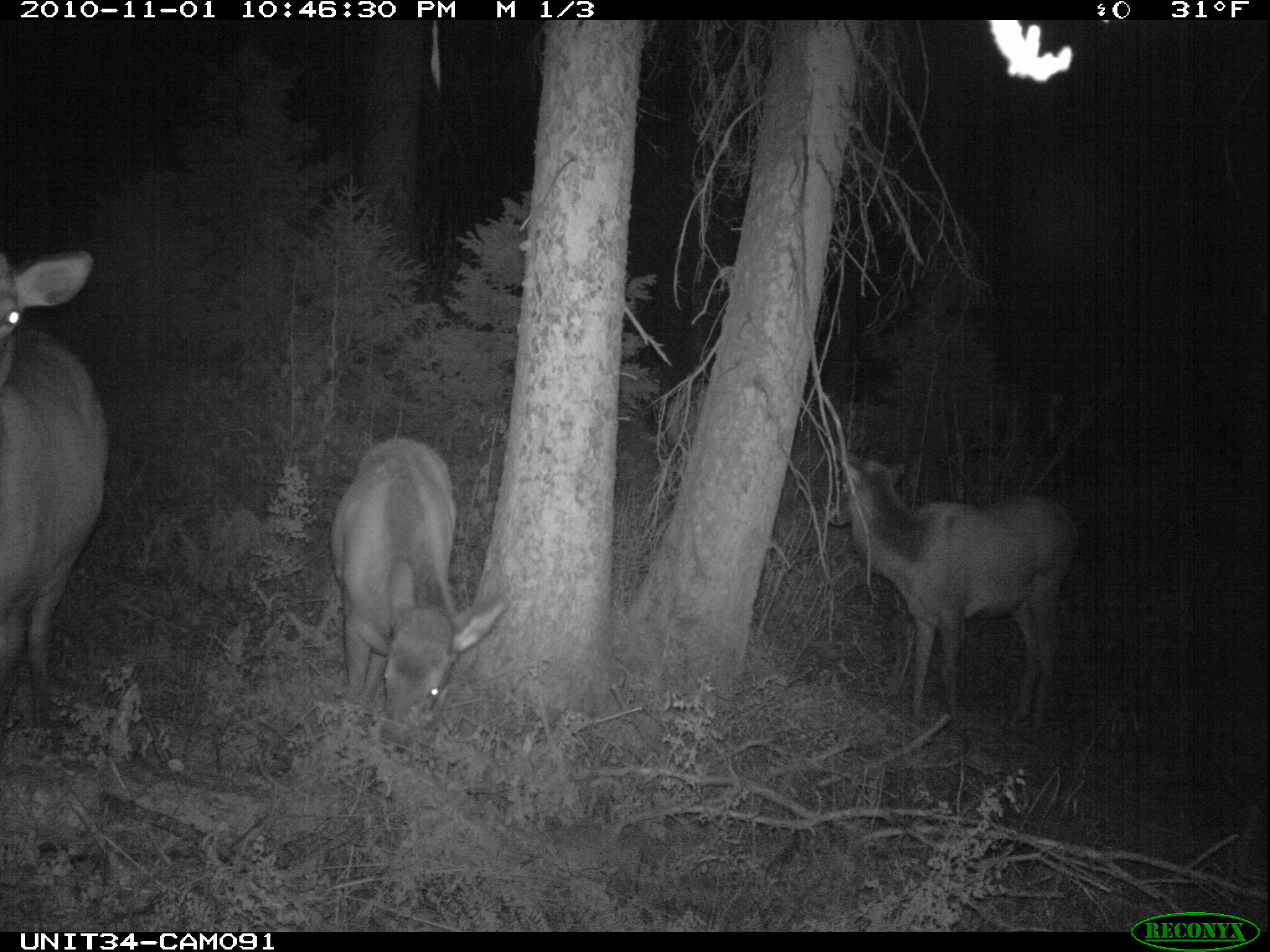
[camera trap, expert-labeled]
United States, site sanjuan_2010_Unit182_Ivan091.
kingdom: Animalia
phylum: Chordata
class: Mammalia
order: Artiodactyla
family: Cervidae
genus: Cervus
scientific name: Cervus elaphus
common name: red deer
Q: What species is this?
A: Cervus elaphus (red deer).